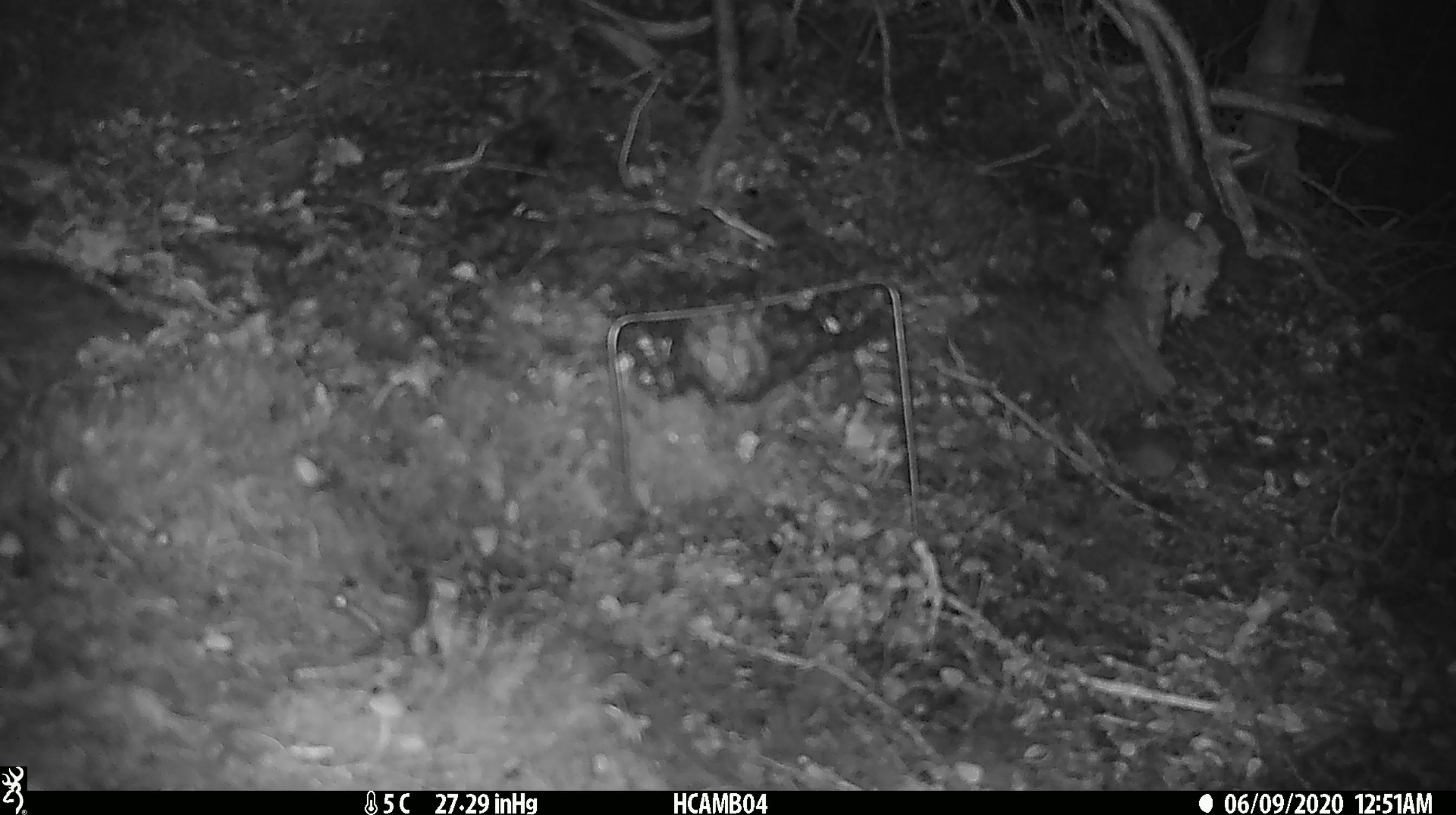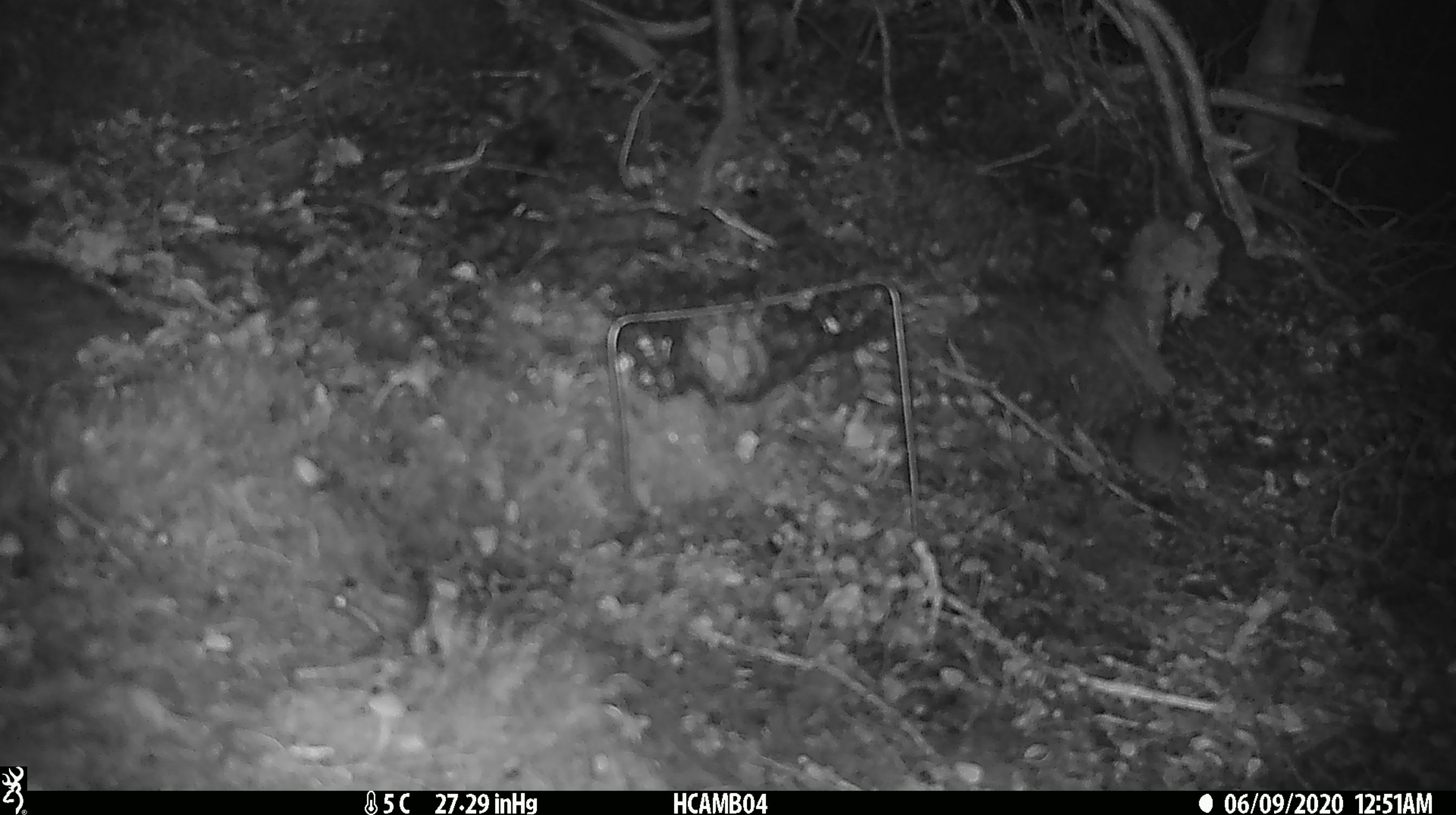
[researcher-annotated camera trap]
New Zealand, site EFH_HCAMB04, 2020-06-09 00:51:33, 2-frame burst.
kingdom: Animalia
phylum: Chordata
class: Mammalia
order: Rodentia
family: Muridae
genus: Mus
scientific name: Mus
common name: mouse